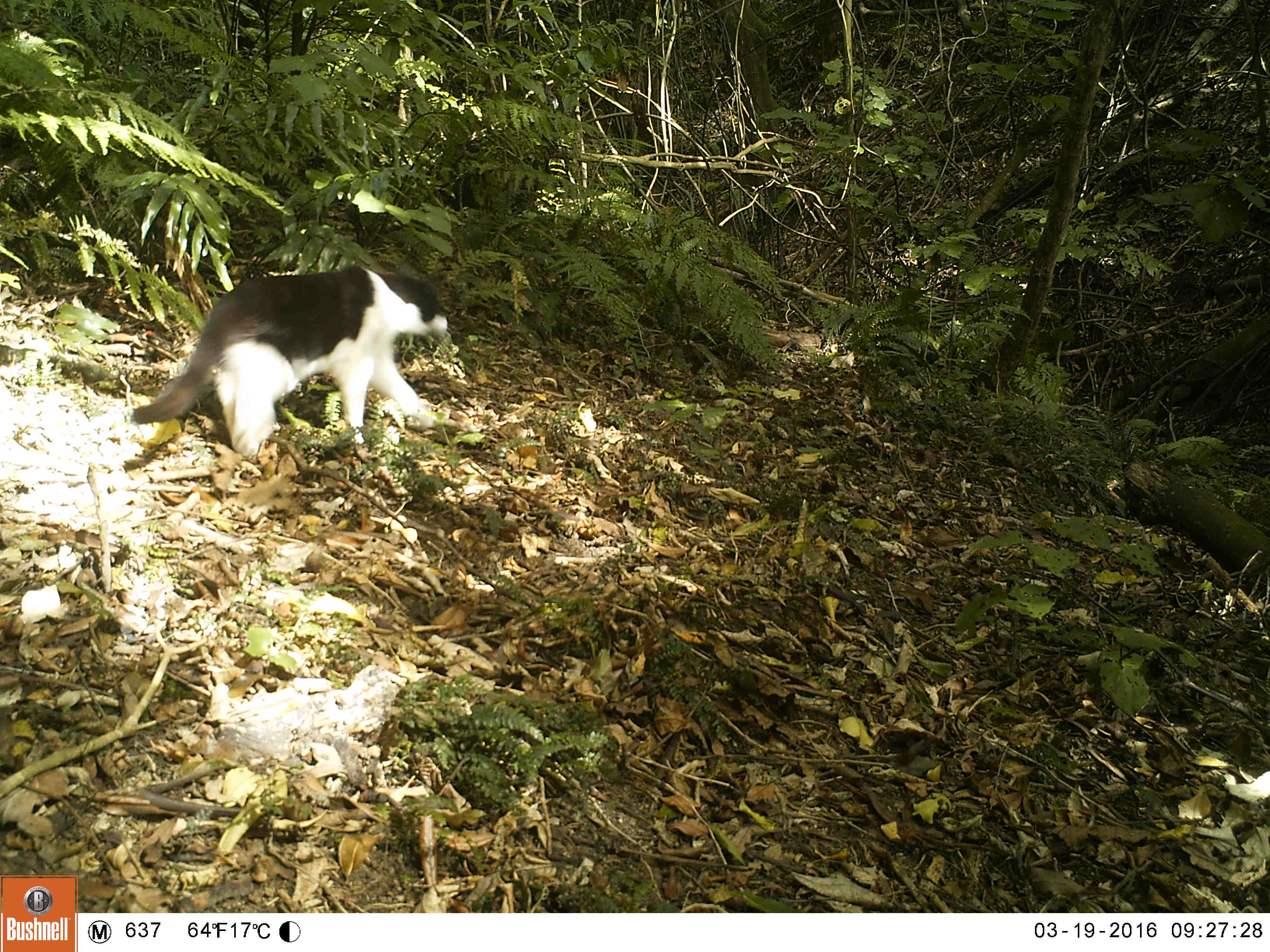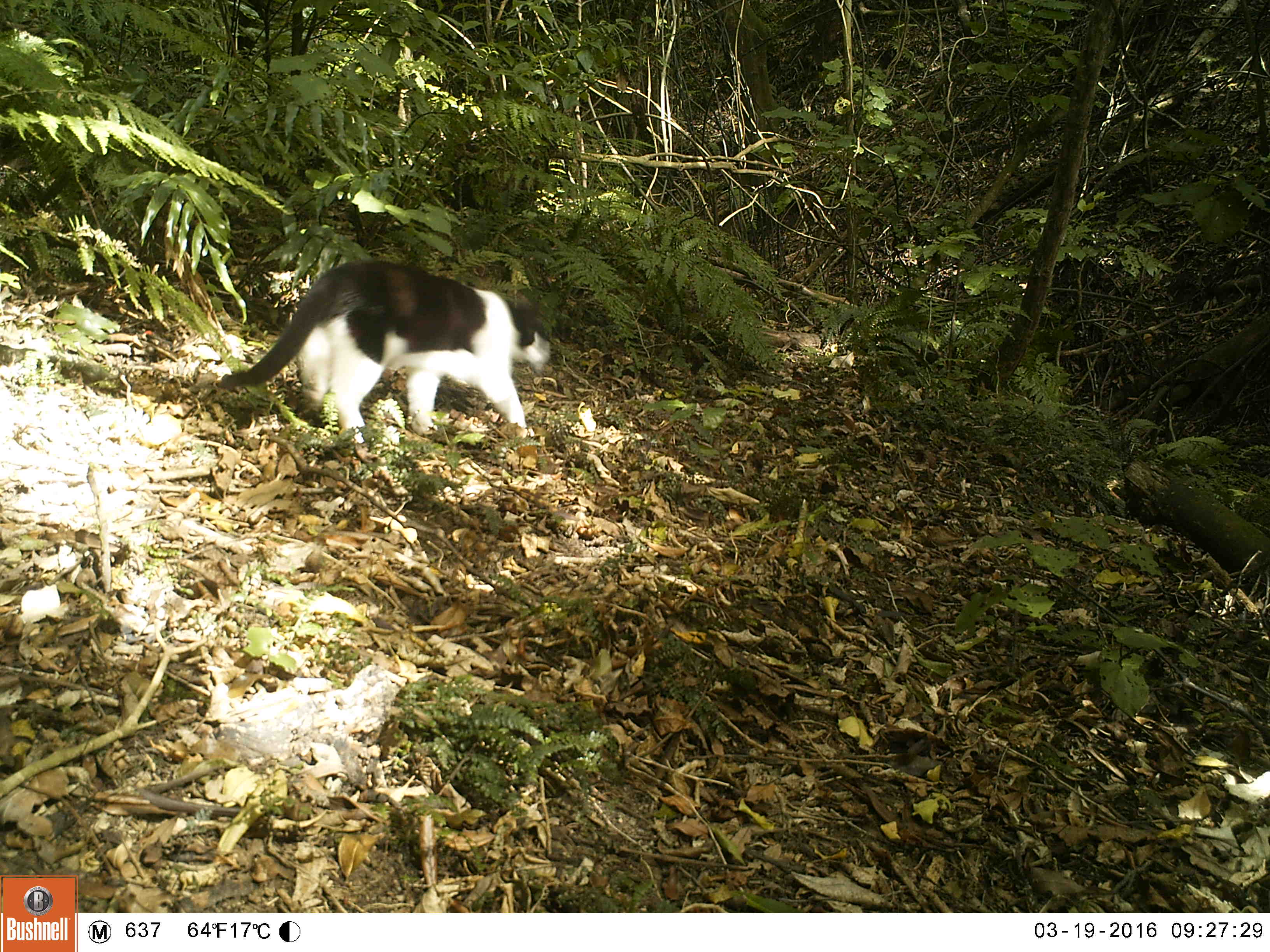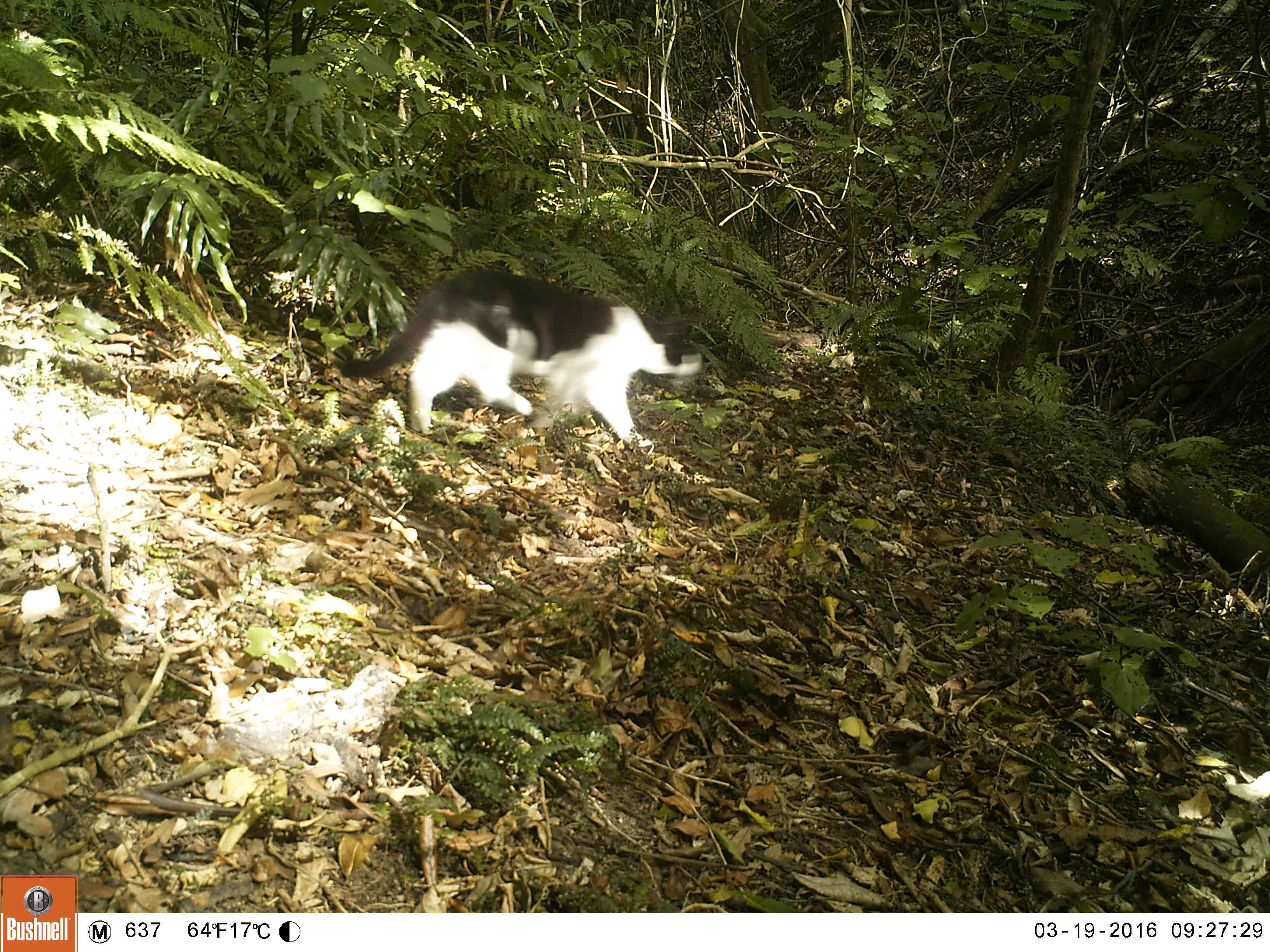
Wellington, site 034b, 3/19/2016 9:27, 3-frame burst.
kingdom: Animalia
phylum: Chordata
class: Mammalia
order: Carnivora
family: Felidae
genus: Felis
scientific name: Felis catus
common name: cat